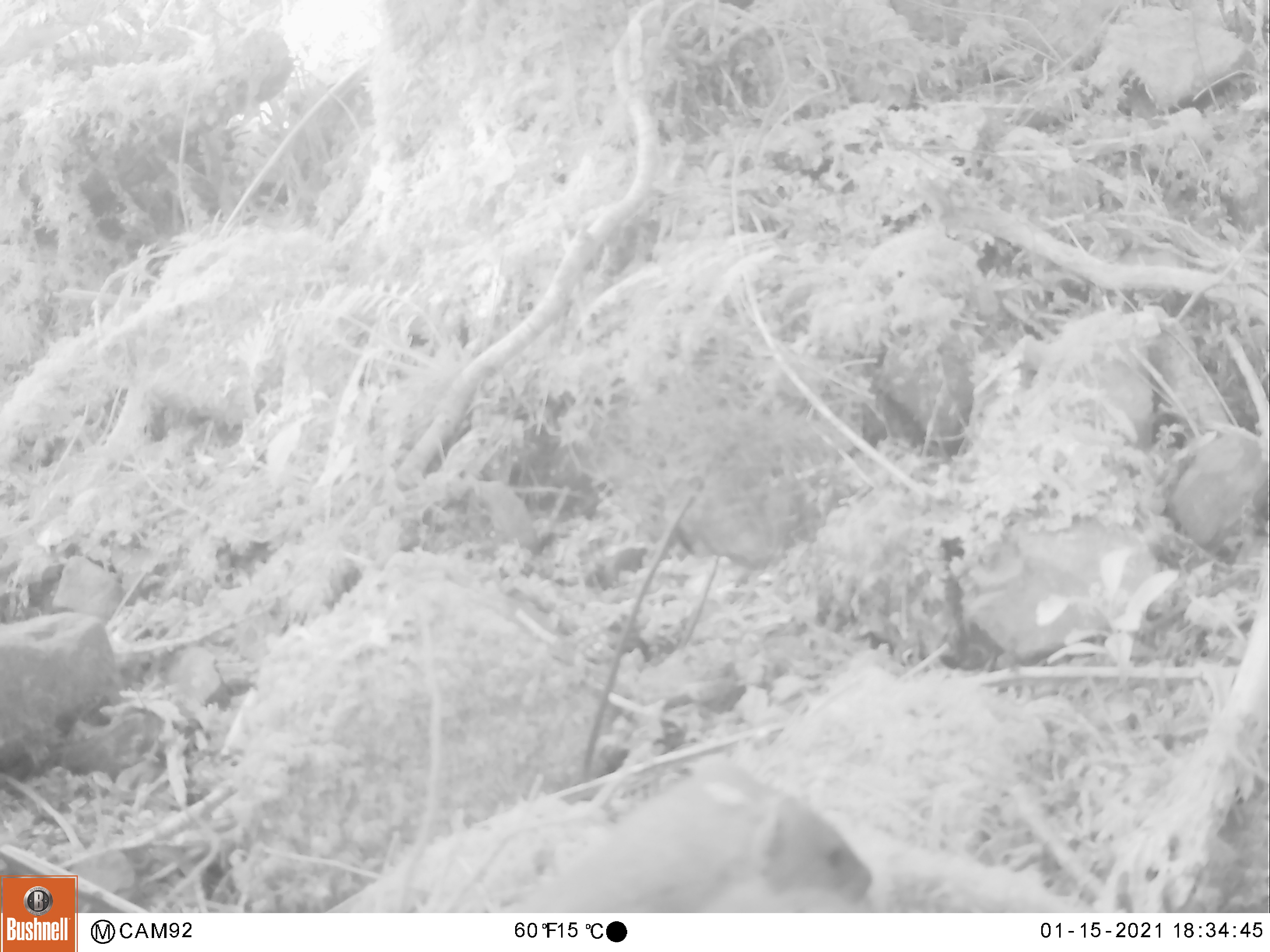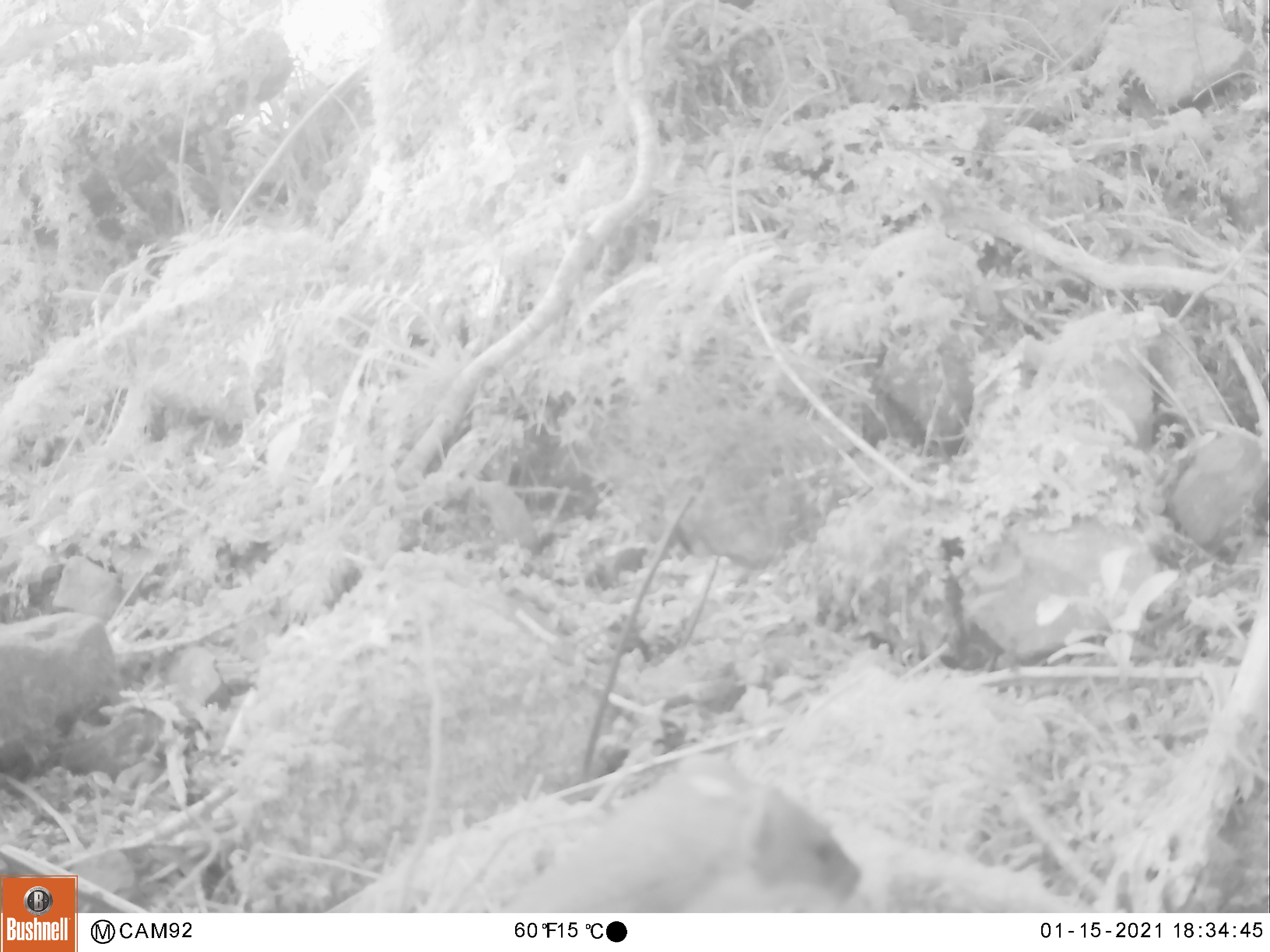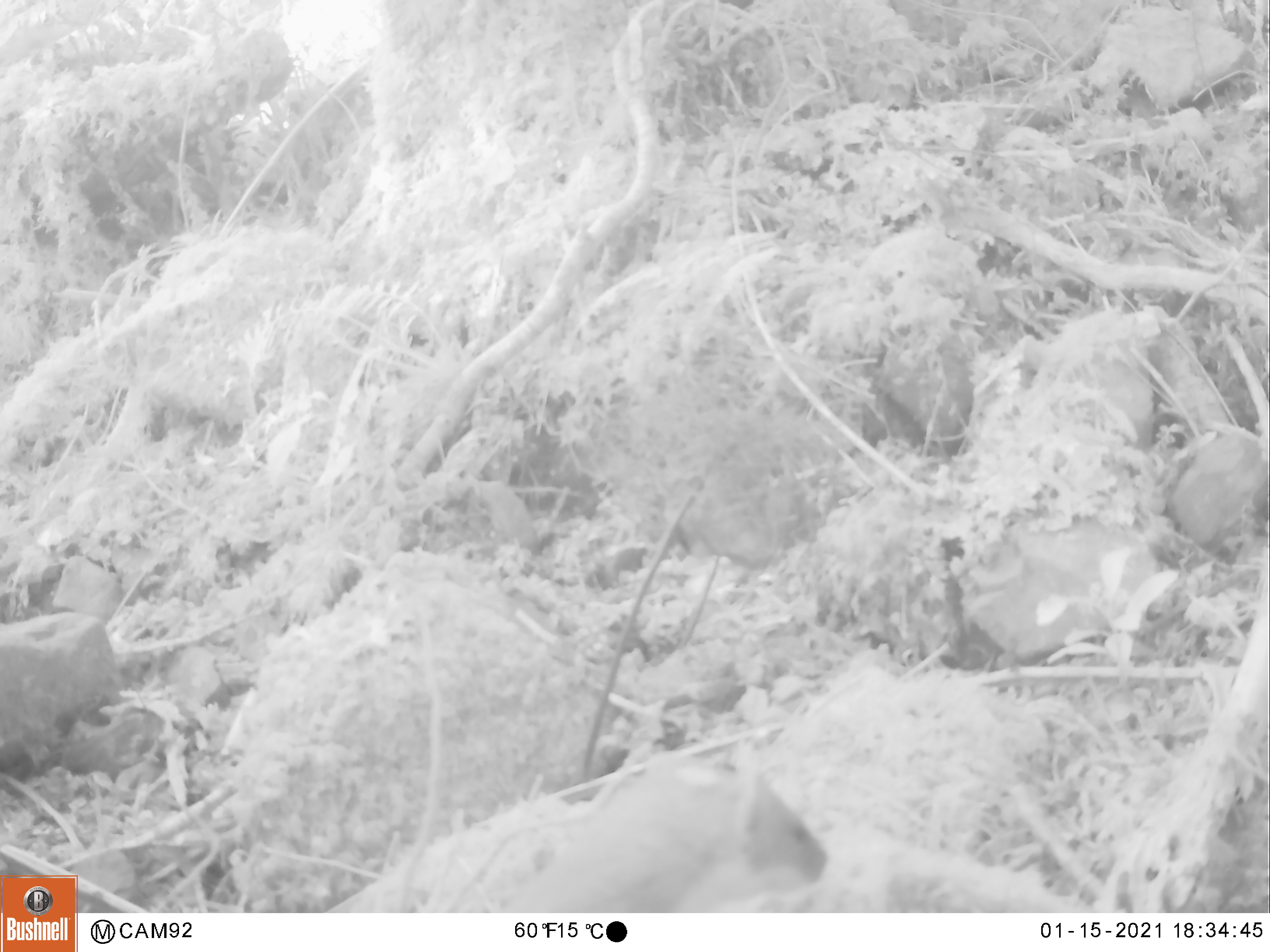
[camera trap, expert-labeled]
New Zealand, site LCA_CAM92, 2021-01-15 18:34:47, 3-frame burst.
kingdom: Animalia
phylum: Chordata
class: Mammalia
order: Carnivora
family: Mustelidae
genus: Mustela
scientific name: Mustela erminea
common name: stoat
Stoat (Mustela erminea).